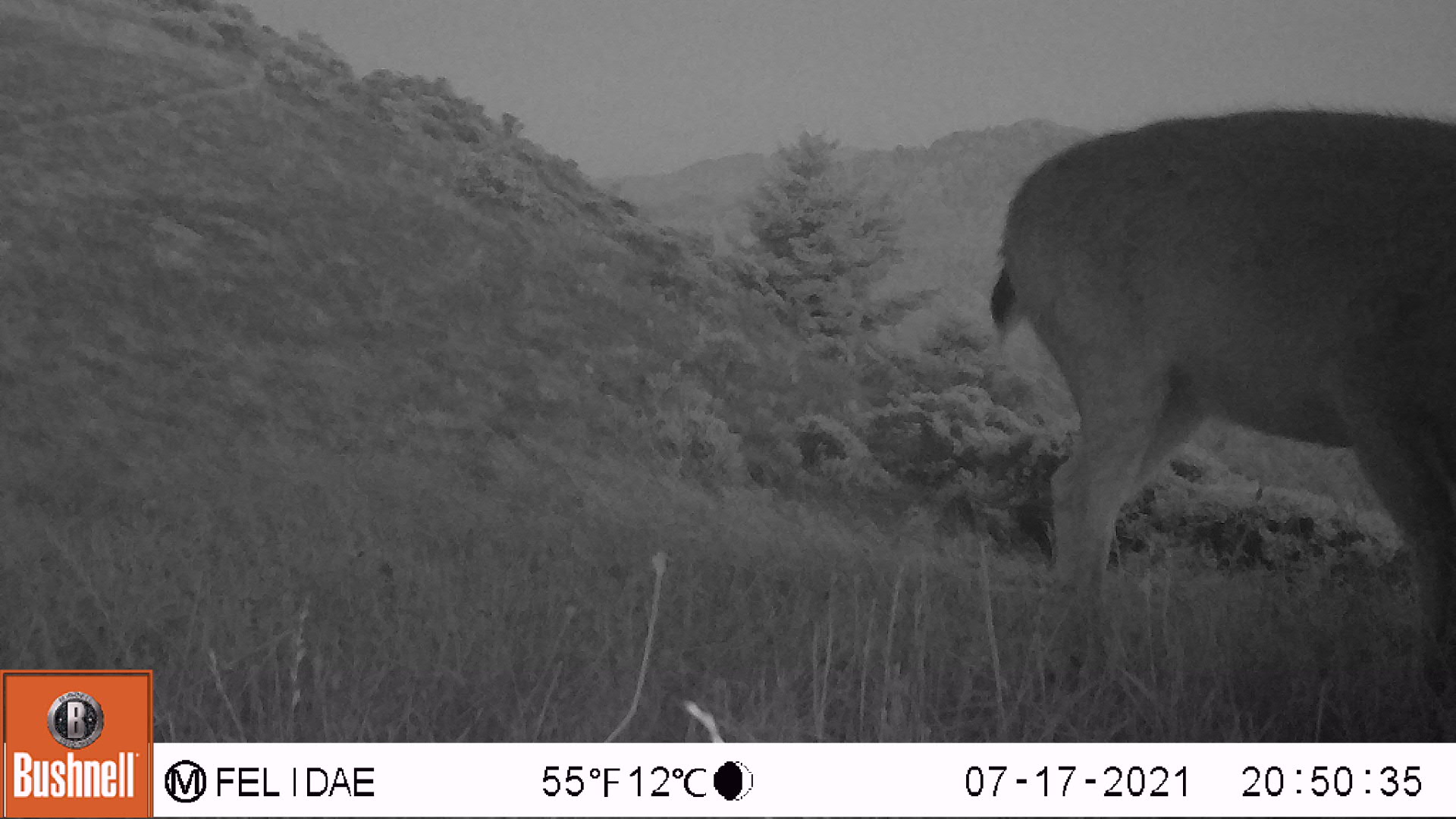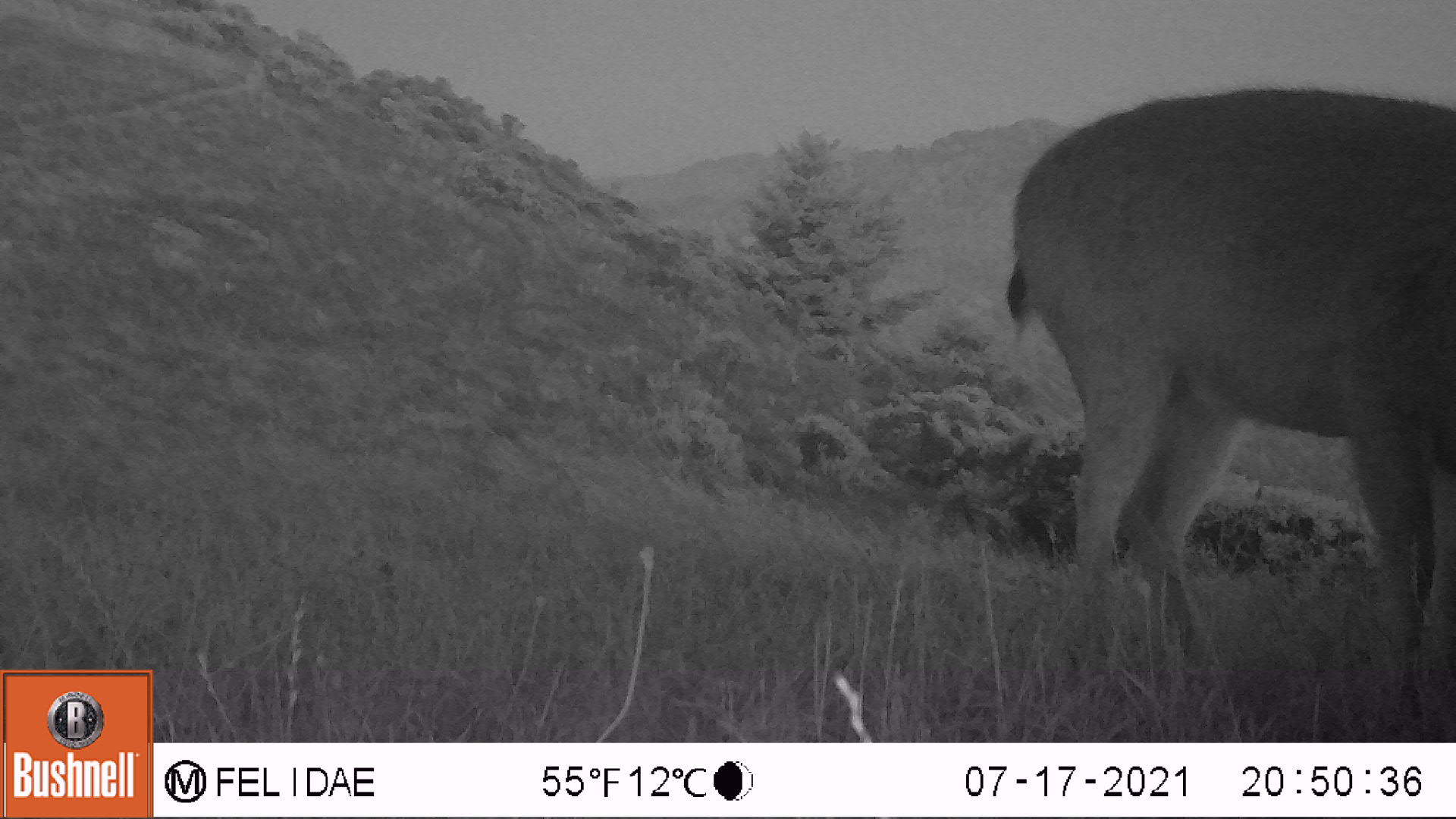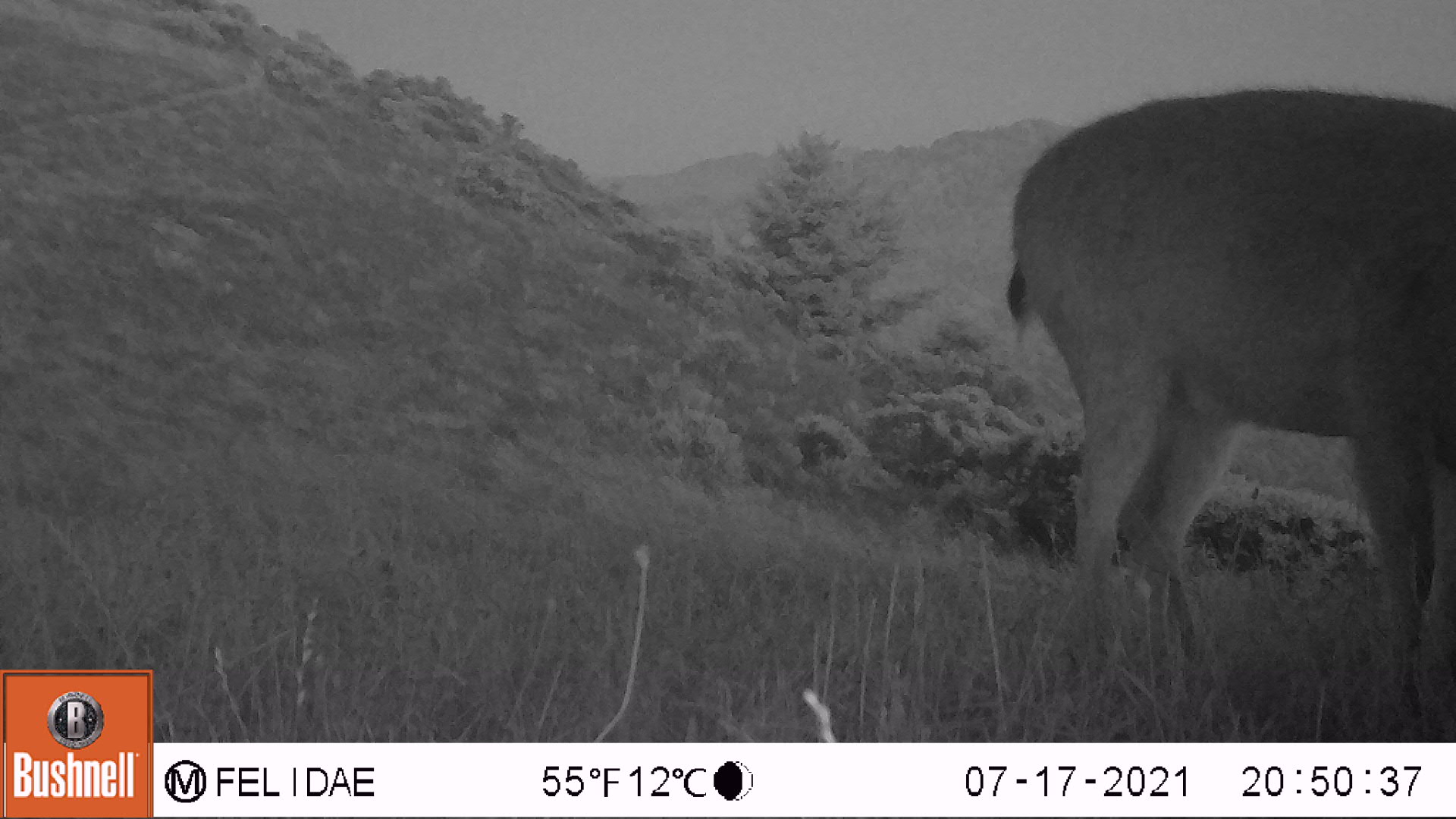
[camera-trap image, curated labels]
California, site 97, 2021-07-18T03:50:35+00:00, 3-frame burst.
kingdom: Animalia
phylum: Chordata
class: Mammalia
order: Artiodactyla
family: Cervidae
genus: Odocoileus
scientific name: Odocoileus hemionus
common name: mule deer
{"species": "mule deer (Odocoileus hemionus)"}